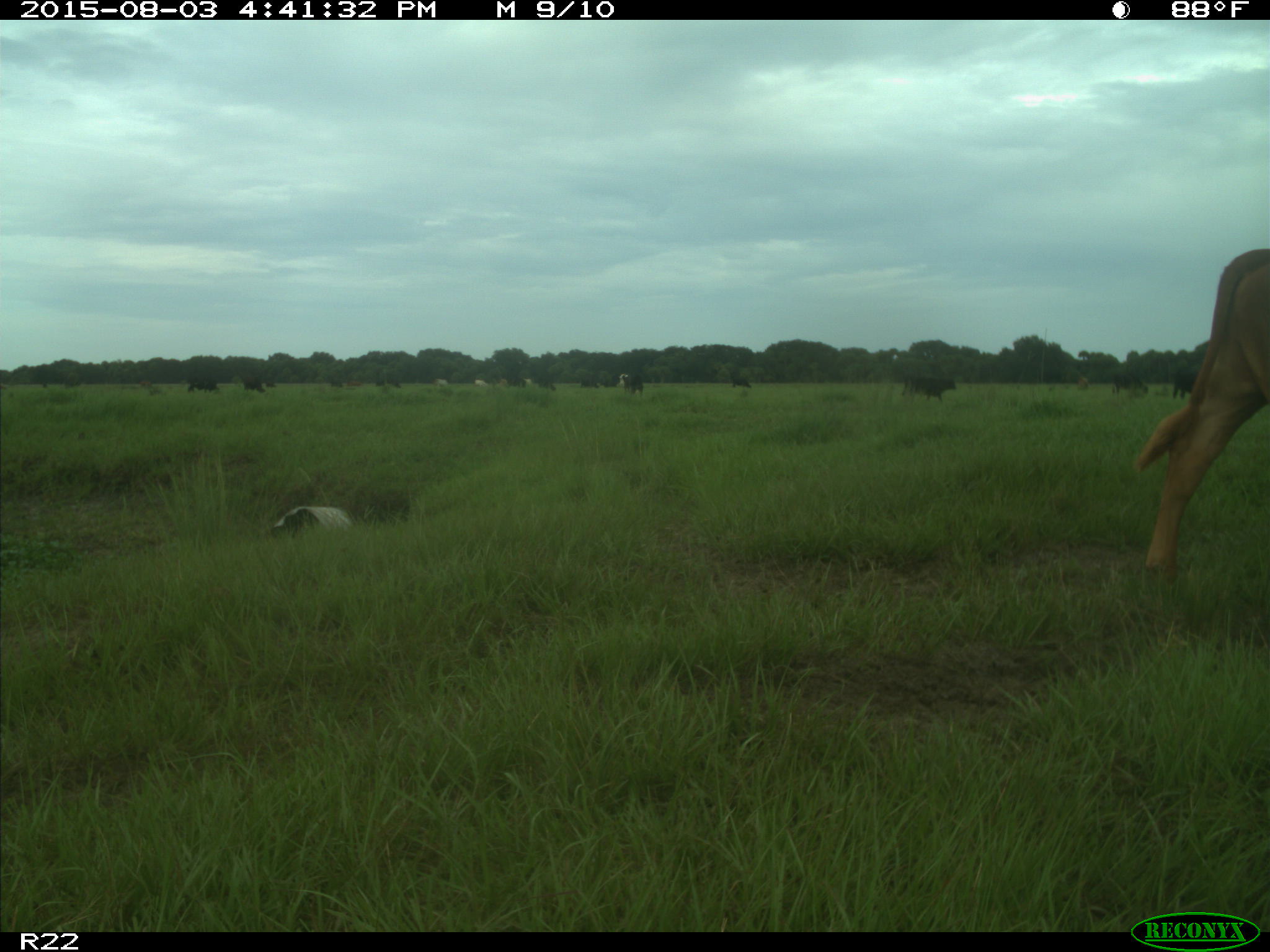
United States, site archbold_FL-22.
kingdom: Animalia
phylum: Chordata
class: Mammalia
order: Artiodactyla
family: Bovidae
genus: Bos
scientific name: Bos taurus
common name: domestic cow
Bos taurus (domestic cow).